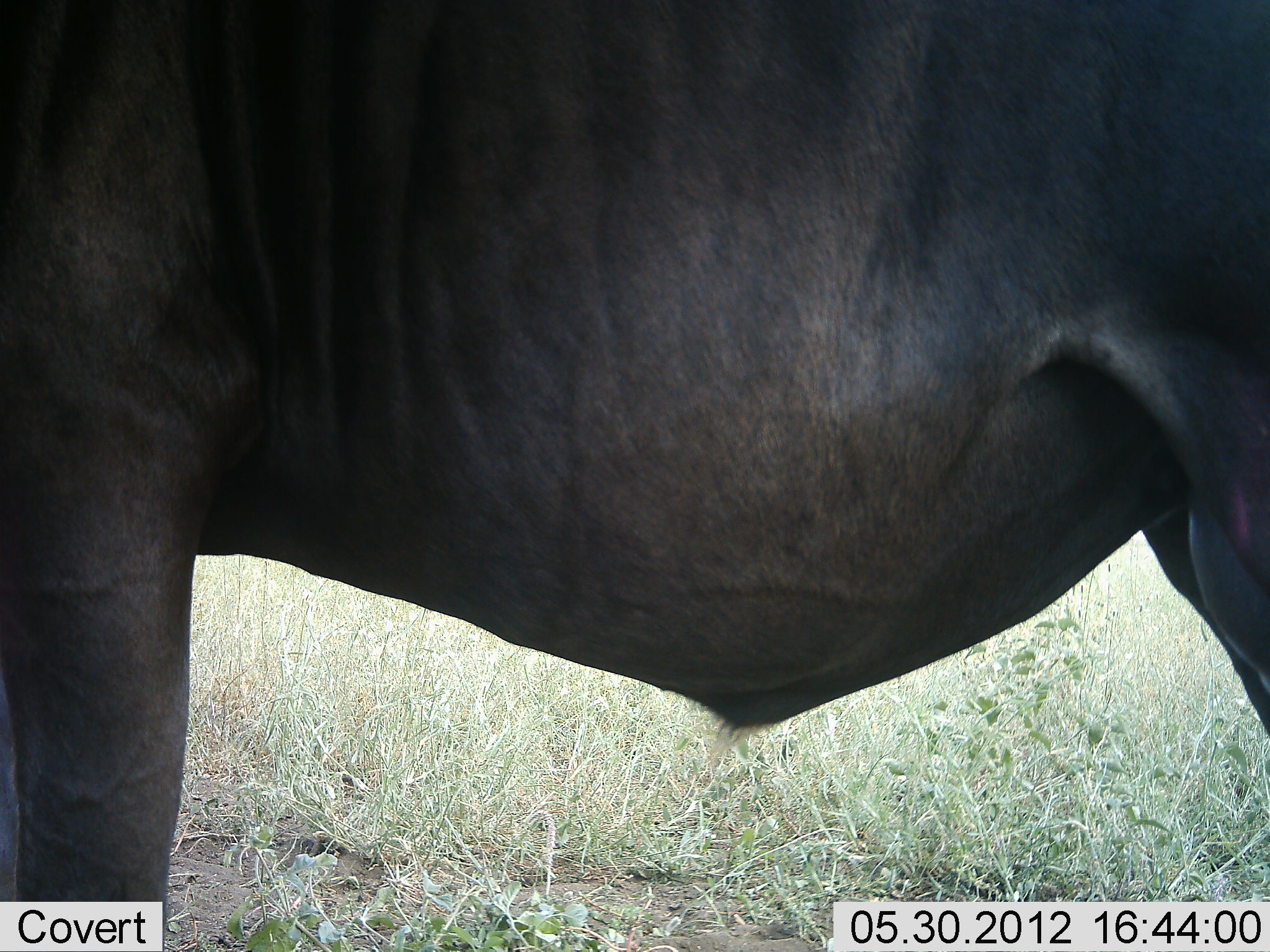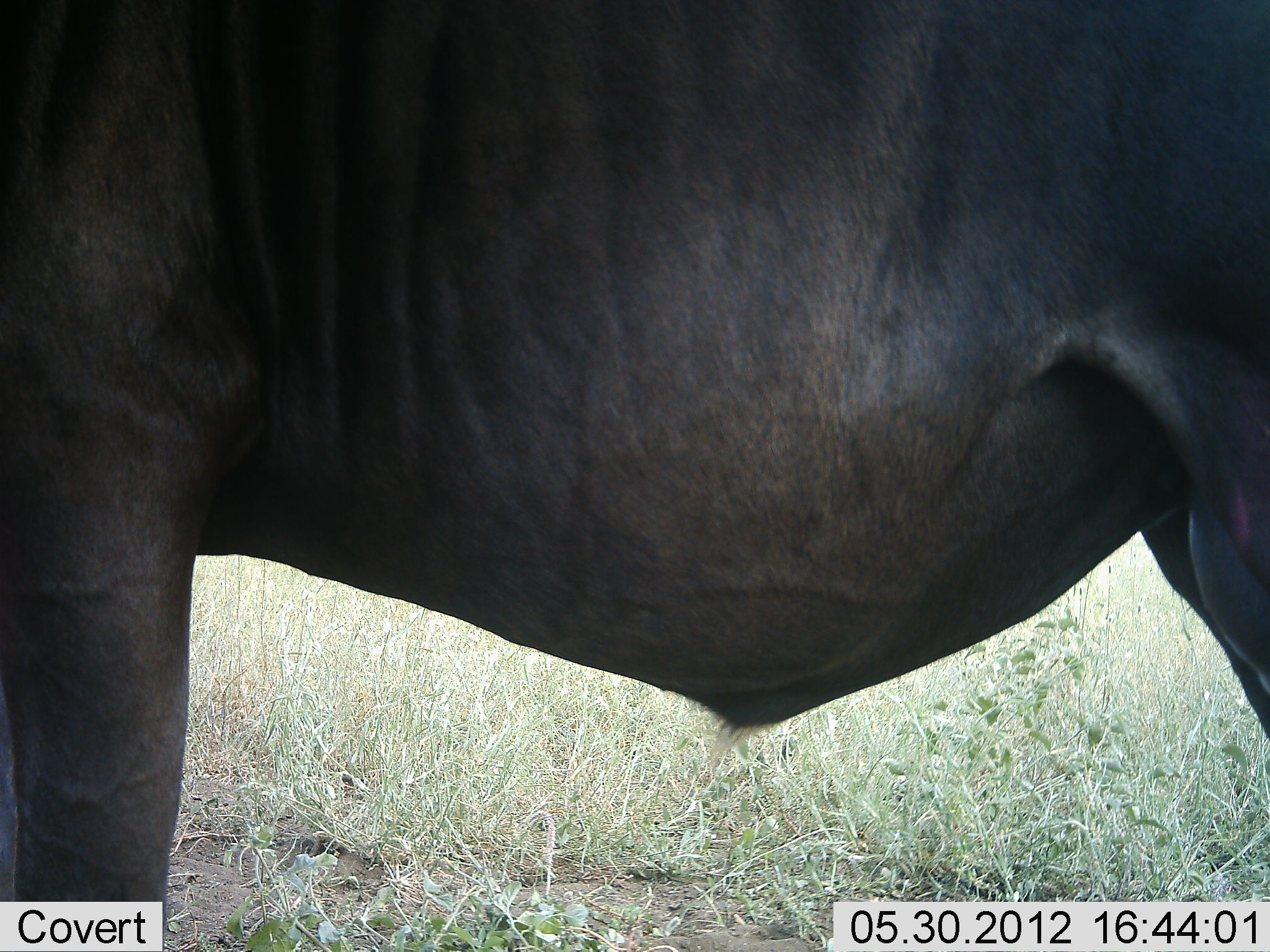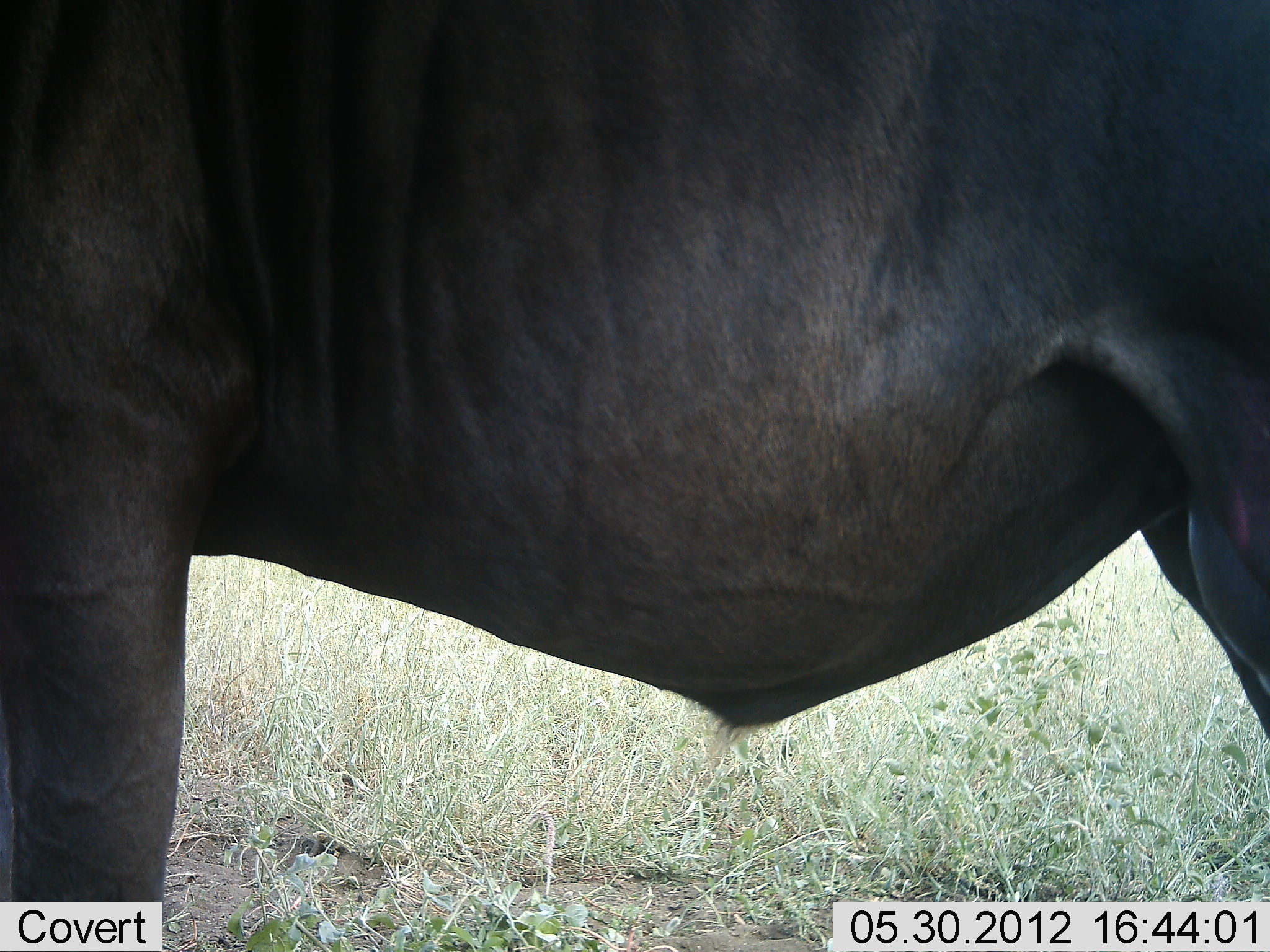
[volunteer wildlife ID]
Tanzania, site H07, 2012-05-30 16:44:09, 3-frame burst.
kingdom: Animalia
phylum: Chordata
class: Mammalia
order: Artiodactyla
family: Bovidae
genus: Connochaetes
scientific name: Connochaetes taurinus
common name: blue wildebeest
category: wildebeest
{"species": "wildebeest (blue wildebeest) (Connochaetes taurinus)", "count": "1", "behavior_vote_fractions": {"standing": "100%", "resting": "0%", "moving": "0%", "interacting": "0%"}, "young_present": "0%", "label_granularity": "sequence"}